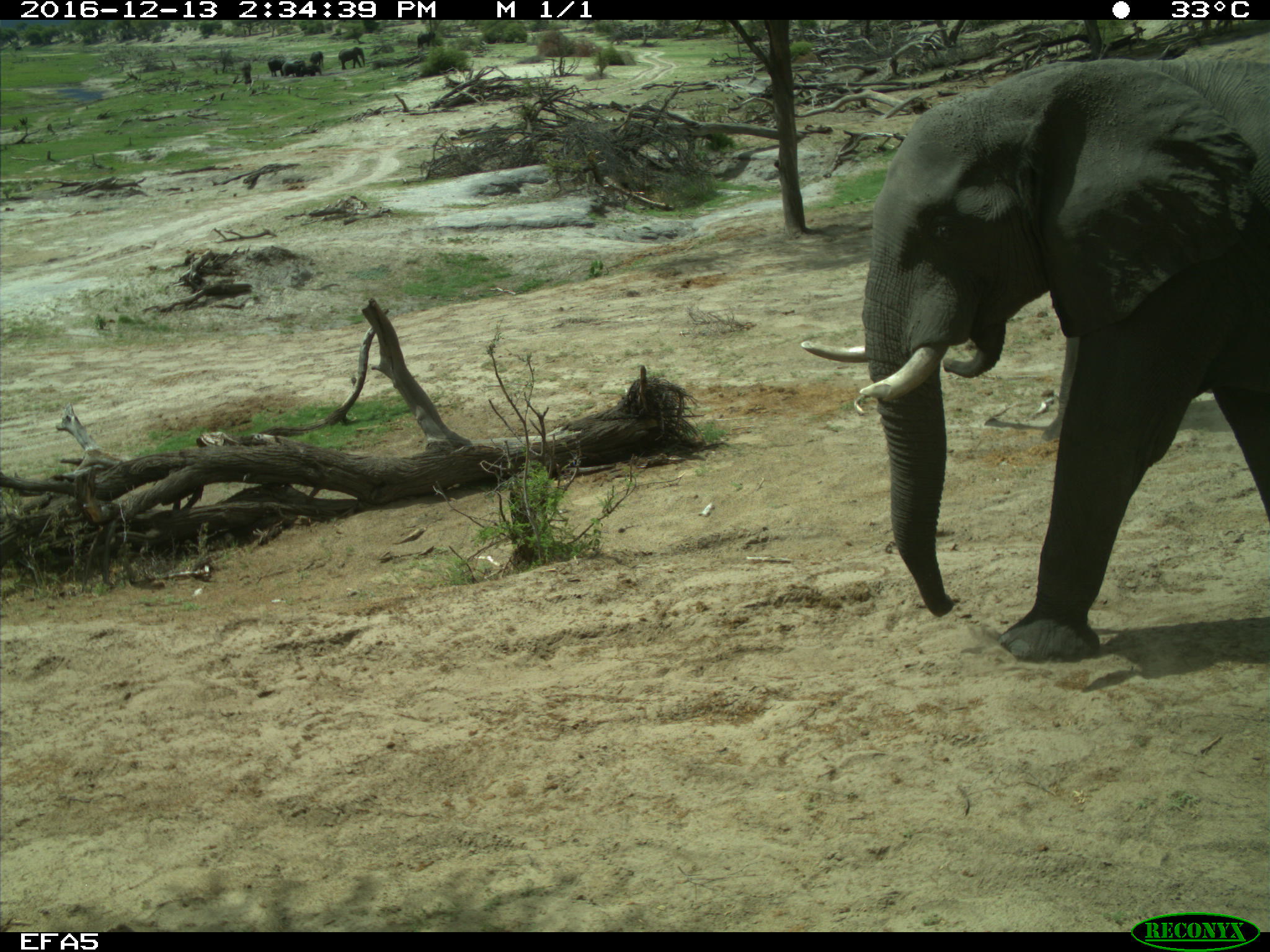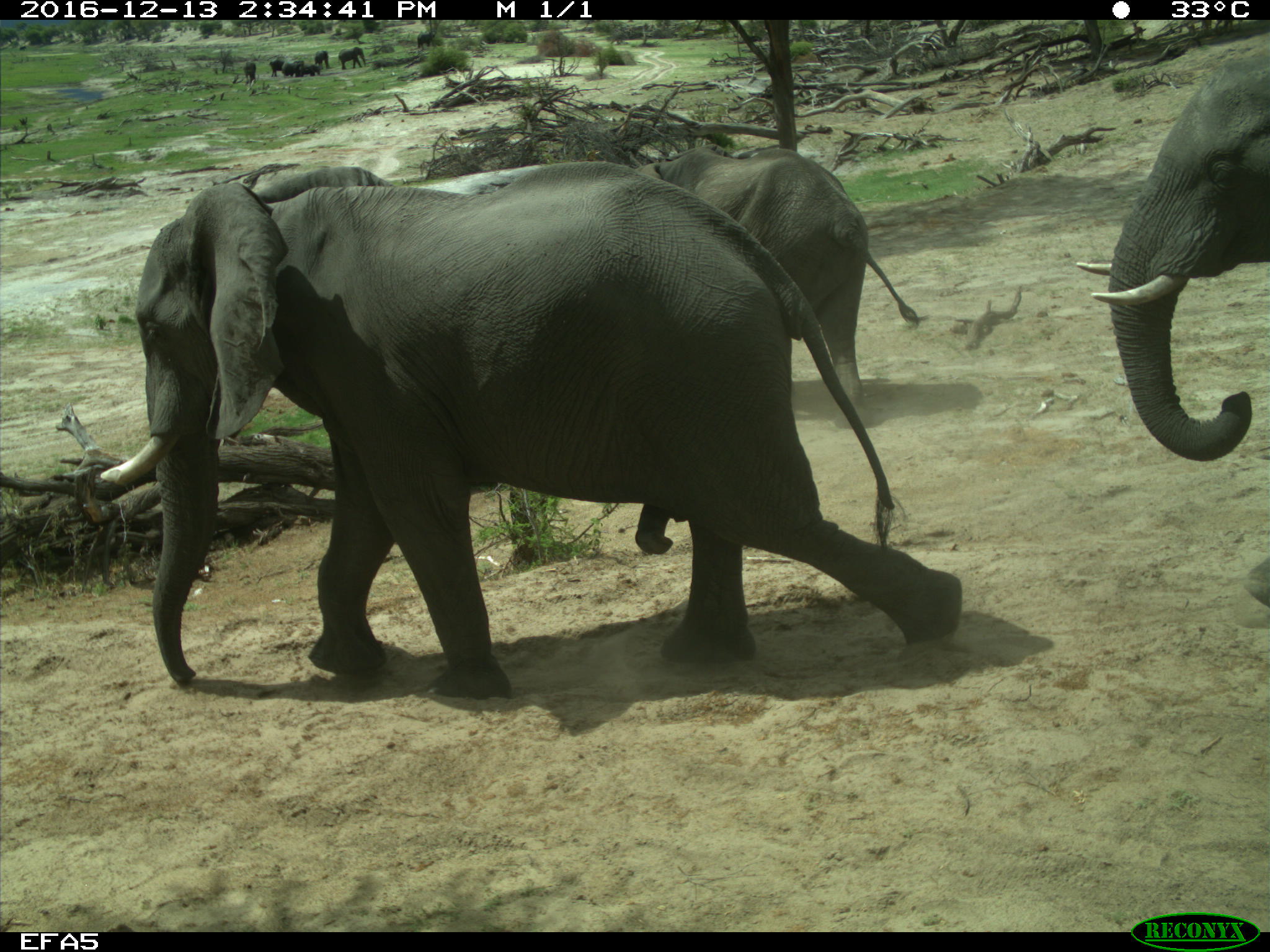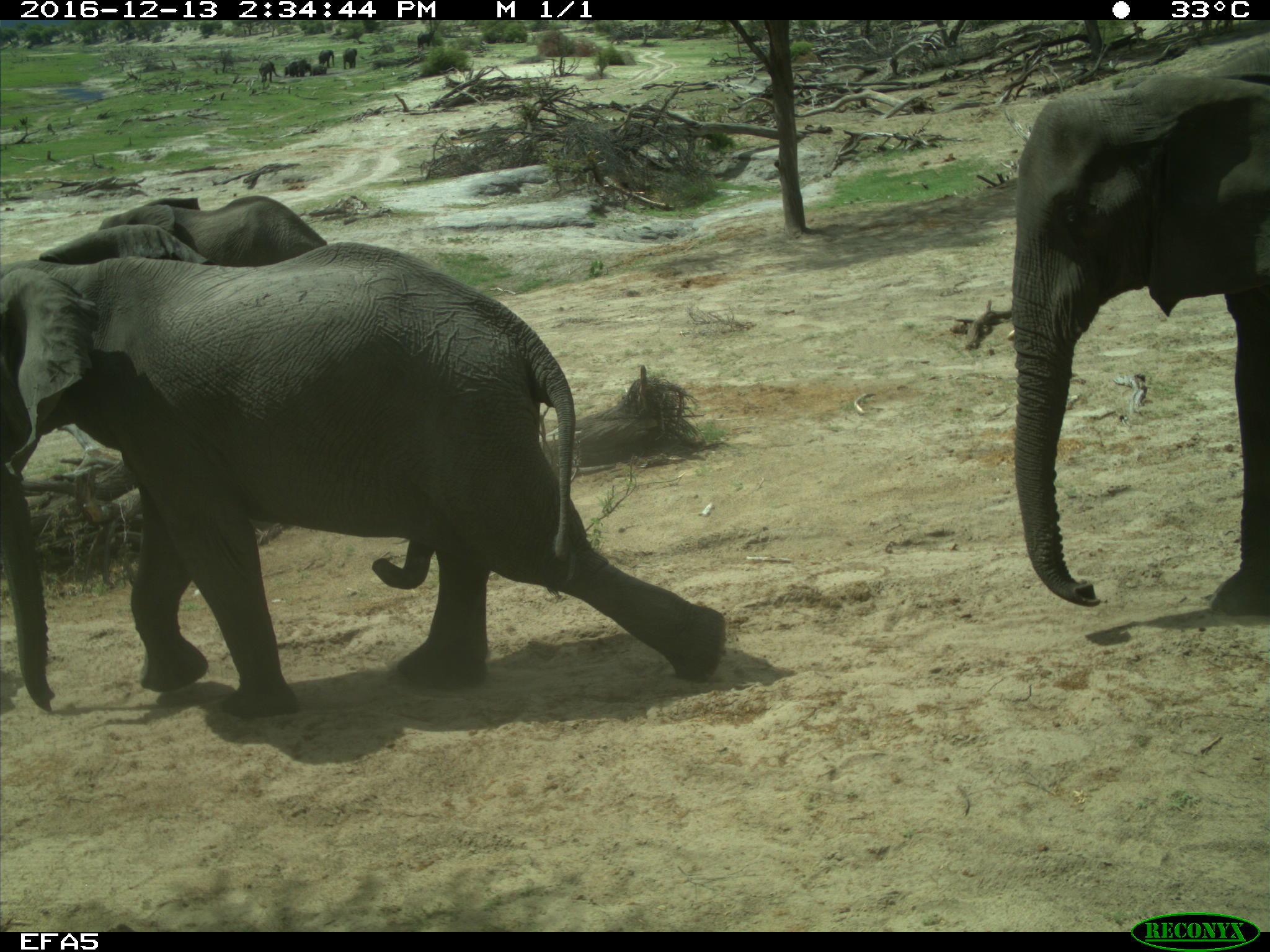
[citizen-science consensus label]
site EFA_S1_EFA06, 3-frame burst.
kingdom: Animalia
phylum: Chordata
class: Mammalia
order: Proboscidea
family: Elephantidae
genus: Loxodonta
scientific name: Loxodonta africana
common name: african bush elephant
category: elephant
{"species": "elephant (african bush elephant) (Loxodonta africana)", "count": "3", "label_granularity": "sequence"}